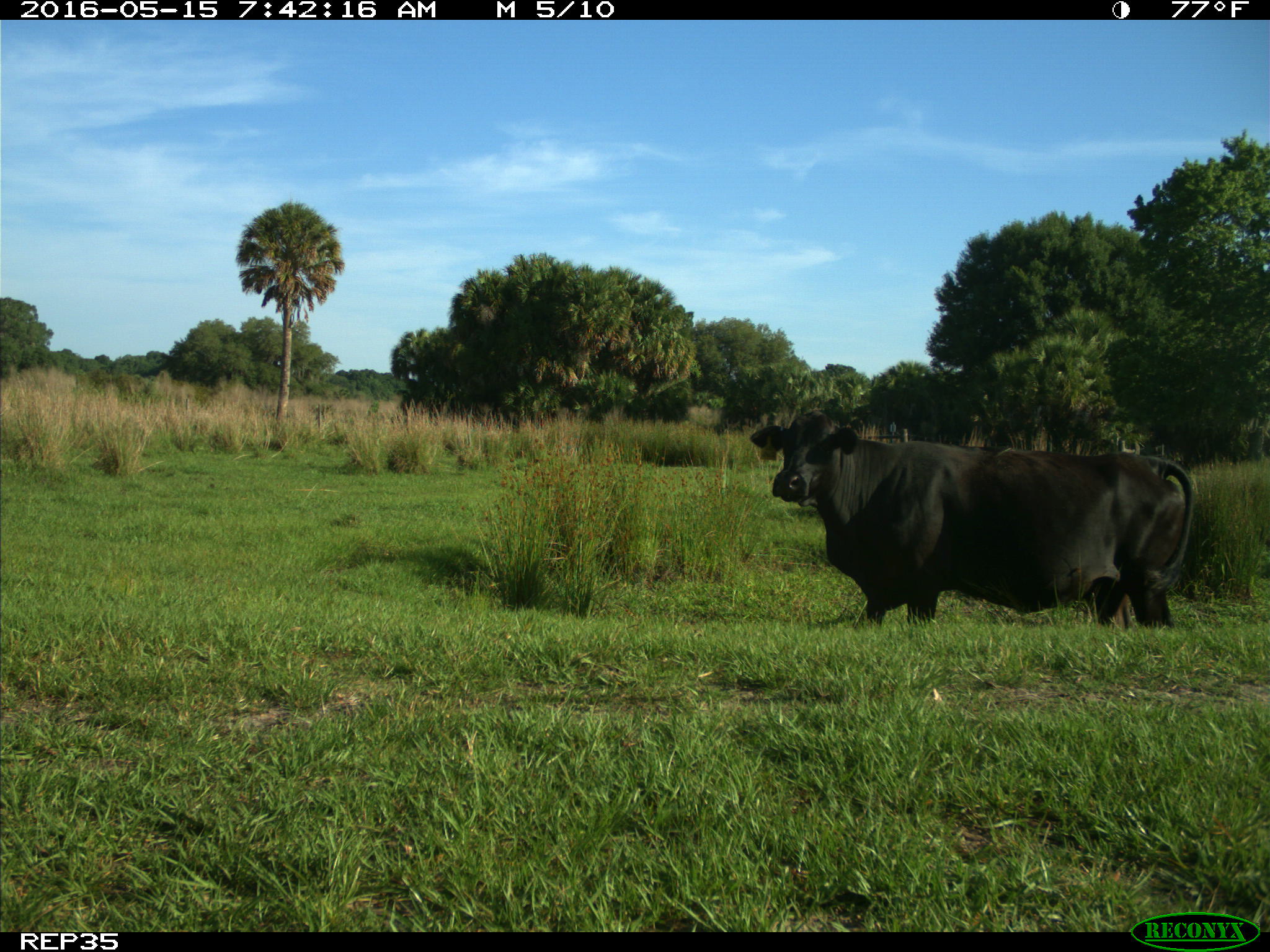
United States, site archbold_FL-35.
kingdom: Animalia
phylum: Chordata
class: Mammalia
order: Artiodactyla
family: Bovidae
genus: Bos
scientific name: Bos taurus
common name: domestic cow